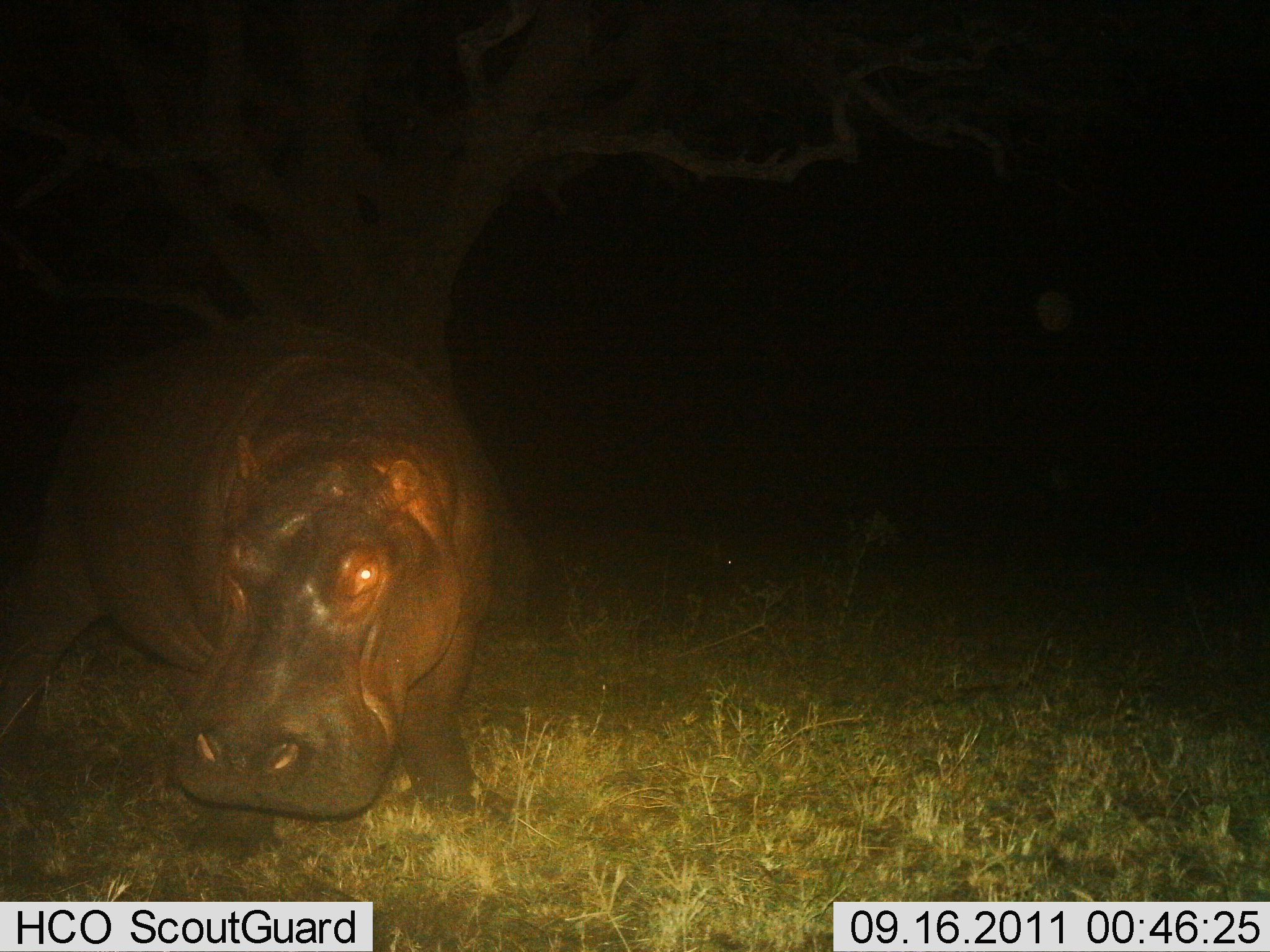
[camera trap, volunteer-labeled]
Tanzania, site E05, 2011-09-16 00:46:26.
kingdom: Animalia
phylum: Chordata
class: Mammalia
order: Artiodactyla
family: Hippopotamidae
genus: Hippopotamus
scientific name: Hippopotamus amphibius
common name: hippopotamus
Hippopotamus (Hippopotamus amphibius), count 1. Behavior (volunteer vote fractions): standing 71%, resting 0%, moving 29%, interacting 0%. Young present (vote fraction): 0%. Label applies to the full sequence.